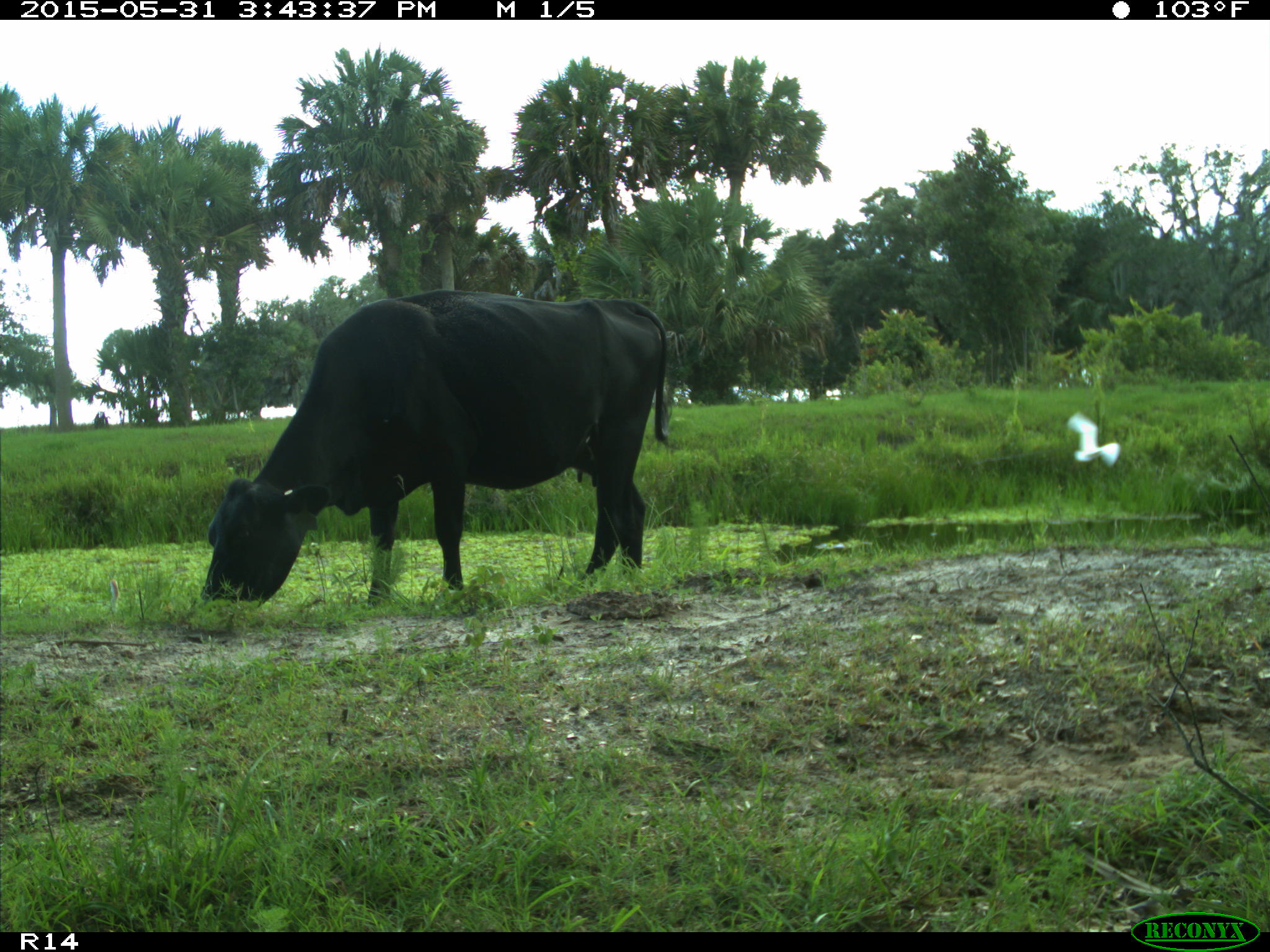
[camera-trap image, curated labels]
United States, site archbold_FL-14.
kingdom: Animalia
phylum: Chordata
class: Mammalia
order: Artiodactyla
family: Bovidae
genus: Bos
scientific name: Bos taurus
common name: domestic cow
Bos taurus (domestic cow).